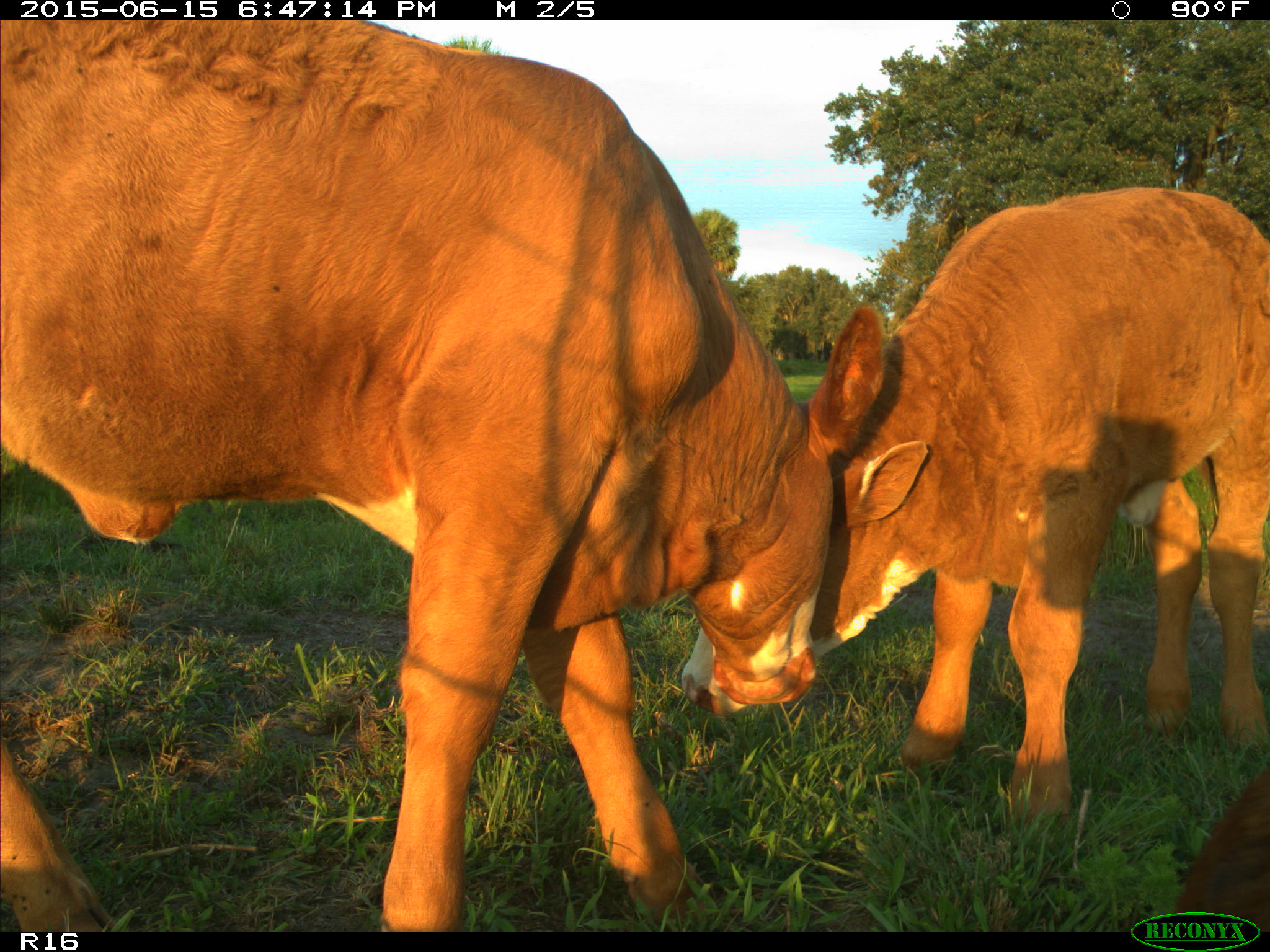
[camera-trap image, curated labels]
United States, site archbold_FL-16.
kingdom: Animalia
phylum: Chordata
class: Mammalia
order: Artiodactyla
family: Bovidae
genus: Bos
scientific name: Bos taurus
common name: domestic cow